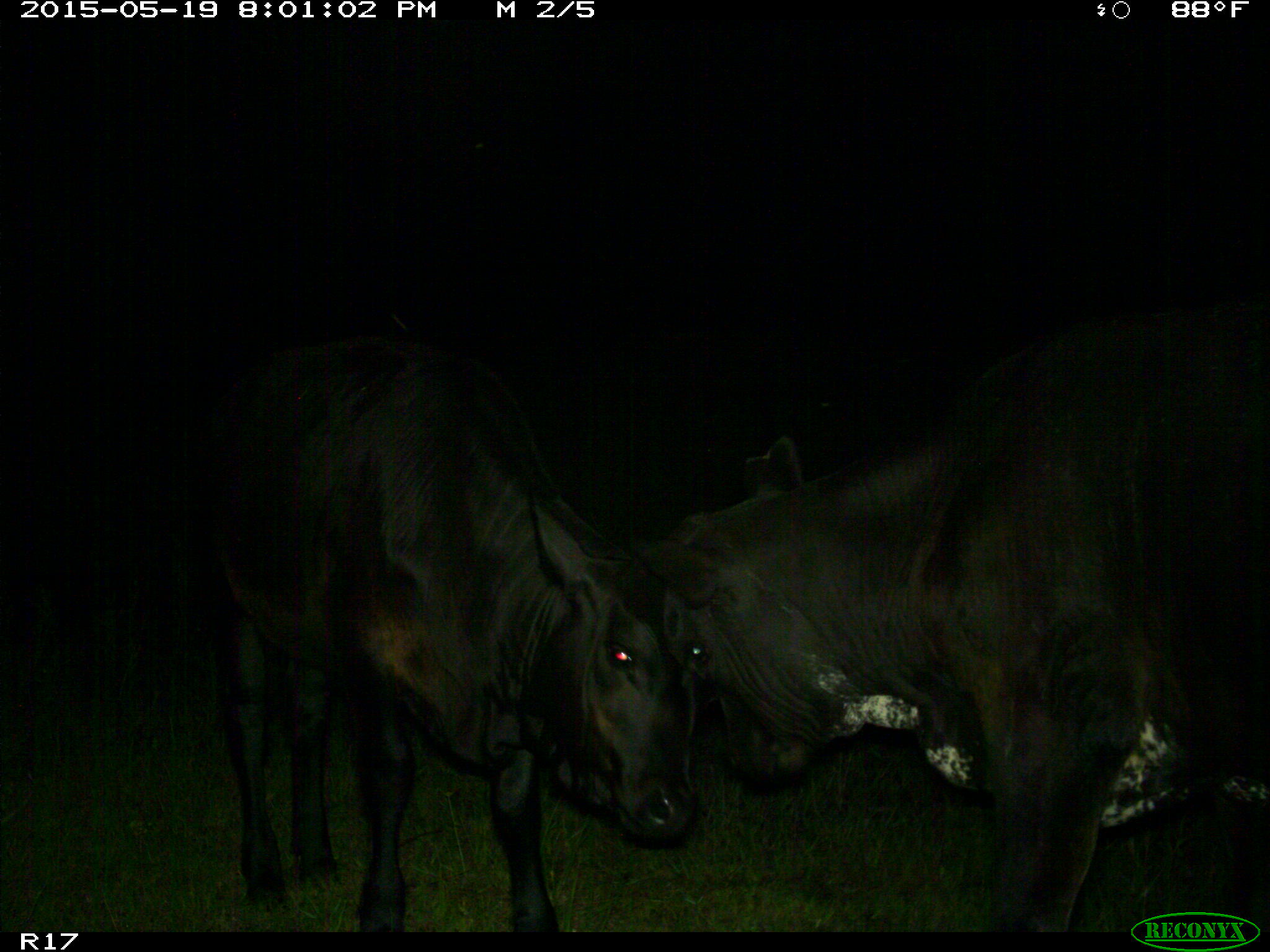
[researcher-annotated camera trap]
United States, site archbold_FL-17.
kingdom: Animalia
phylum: Chordata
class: Mammalia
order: Artiodactyla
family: Bovidae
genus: Bos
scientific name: Bos taurus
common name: domestic cow